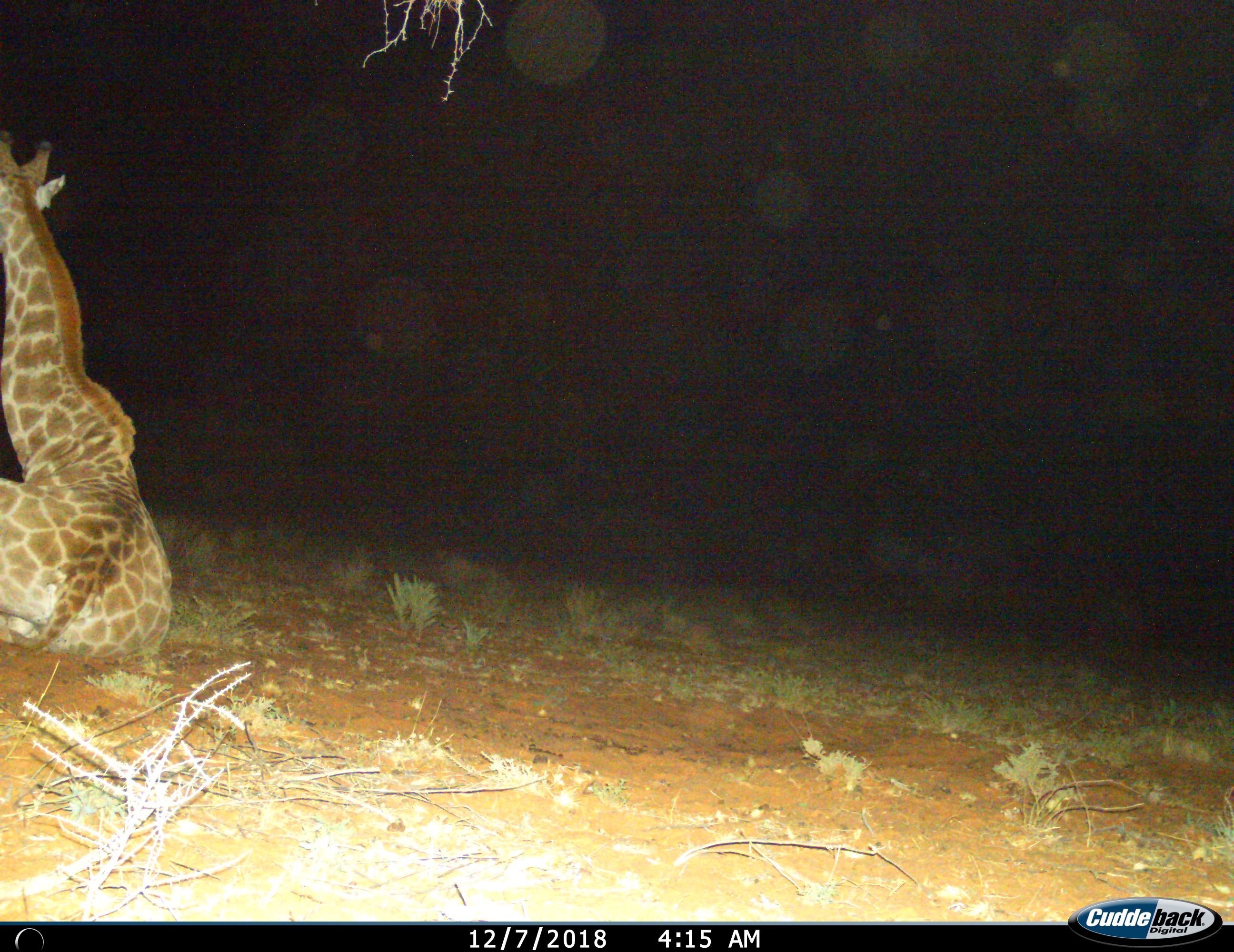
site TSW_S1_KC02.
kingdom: Animalia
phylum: Chordata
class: Mammalia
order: Artiodactyla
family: Giraffidae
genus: Giraffa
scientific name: Giraffa camelopardalis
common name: giraffe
Giraffe (Giraffa camelopardalis), count 1. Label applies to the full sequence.